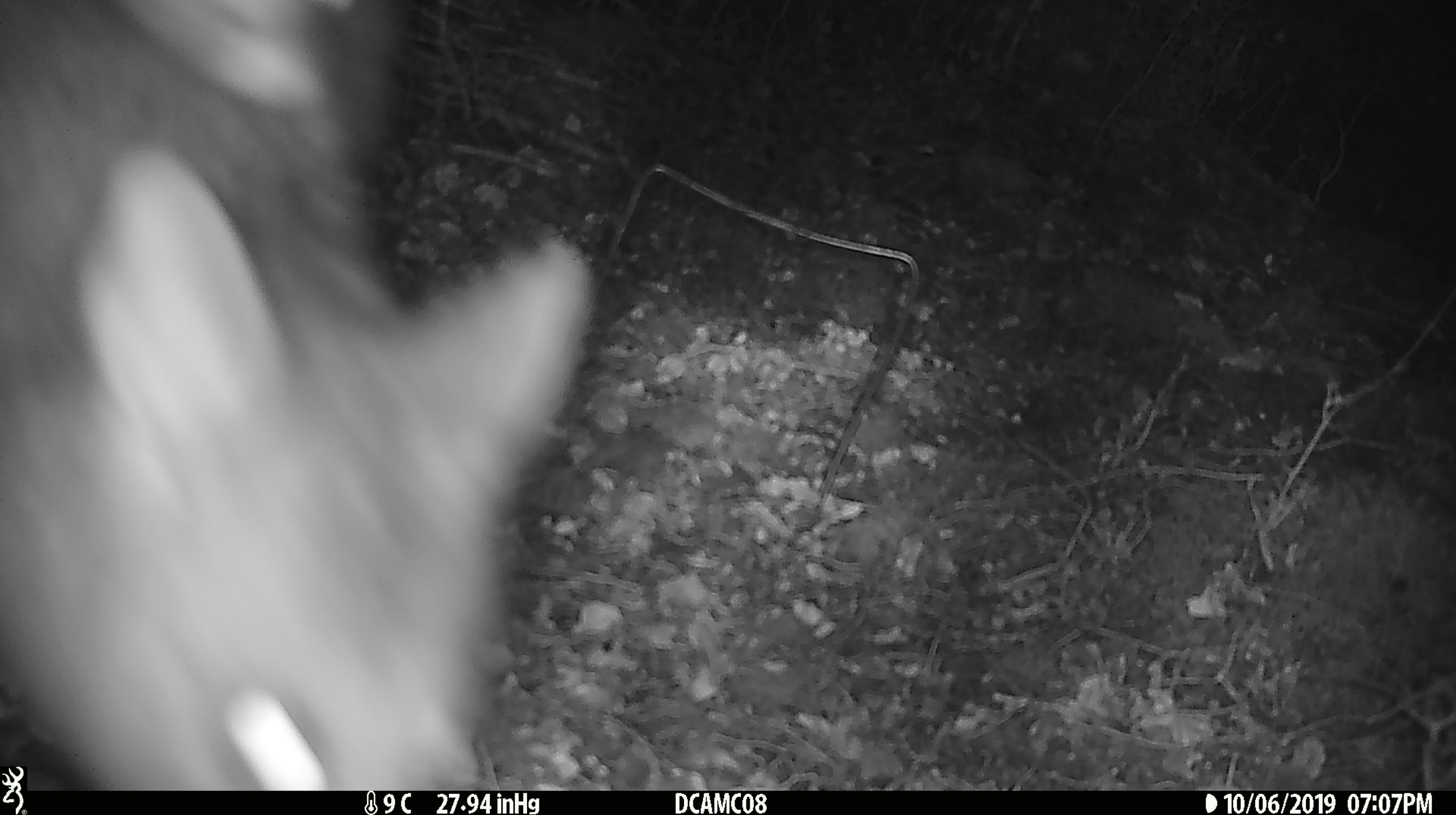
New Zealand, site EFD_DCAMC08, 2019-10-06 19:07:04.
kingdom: Animalia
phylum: Chordata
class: Mammalia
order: Diprotodontia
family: Phalangeridae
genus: Trichosurus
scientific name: Trichosurus vulpecula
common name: common brushtail possum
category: possum